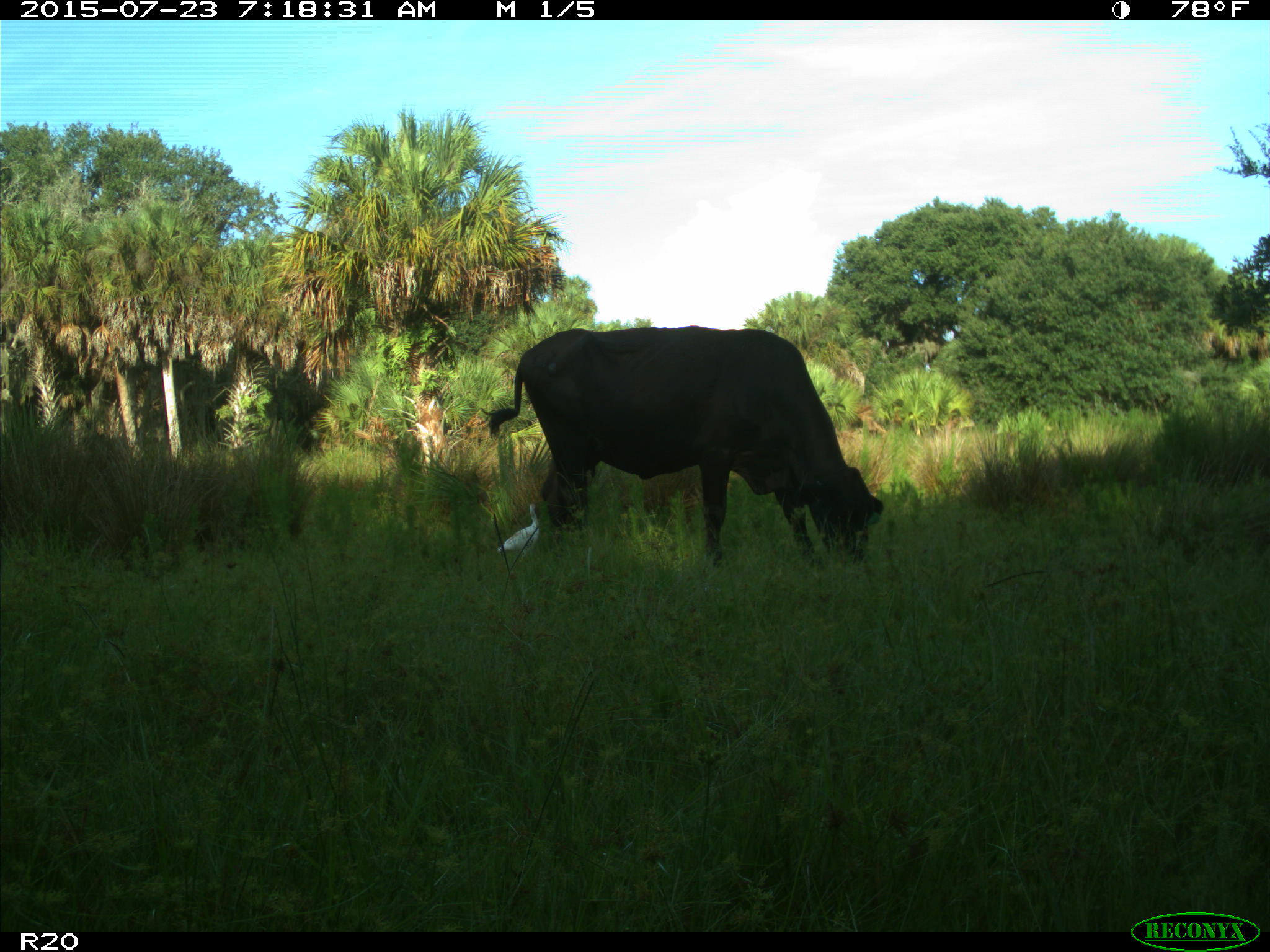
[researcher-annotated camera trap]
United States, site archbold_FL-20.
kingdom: Animalia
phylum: Chordata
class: Mammalia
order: Artiodactyla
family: Bovidae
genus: Bos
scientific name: Bos taurus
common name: domestic cow